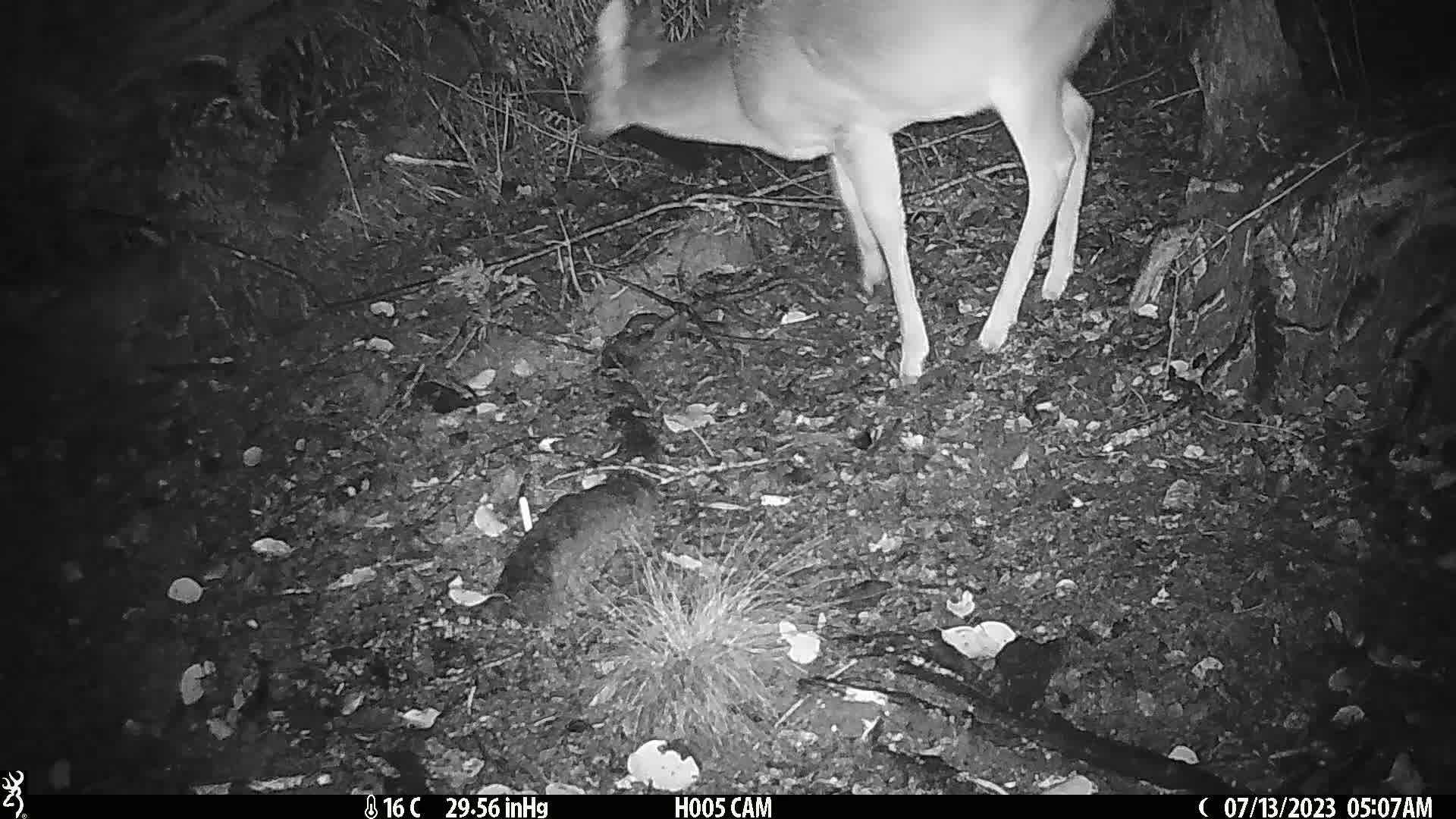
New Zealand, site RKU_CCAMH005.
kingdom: Animalia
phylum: Chordata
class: Mammalia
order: Artiodactyla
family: Cervidae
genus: Odocoileus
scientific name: Odocoileus virginianus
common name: white-tailed deer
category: white tailed deer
White tailed deer (white-tailed deer) (Odocoileus virginianus).